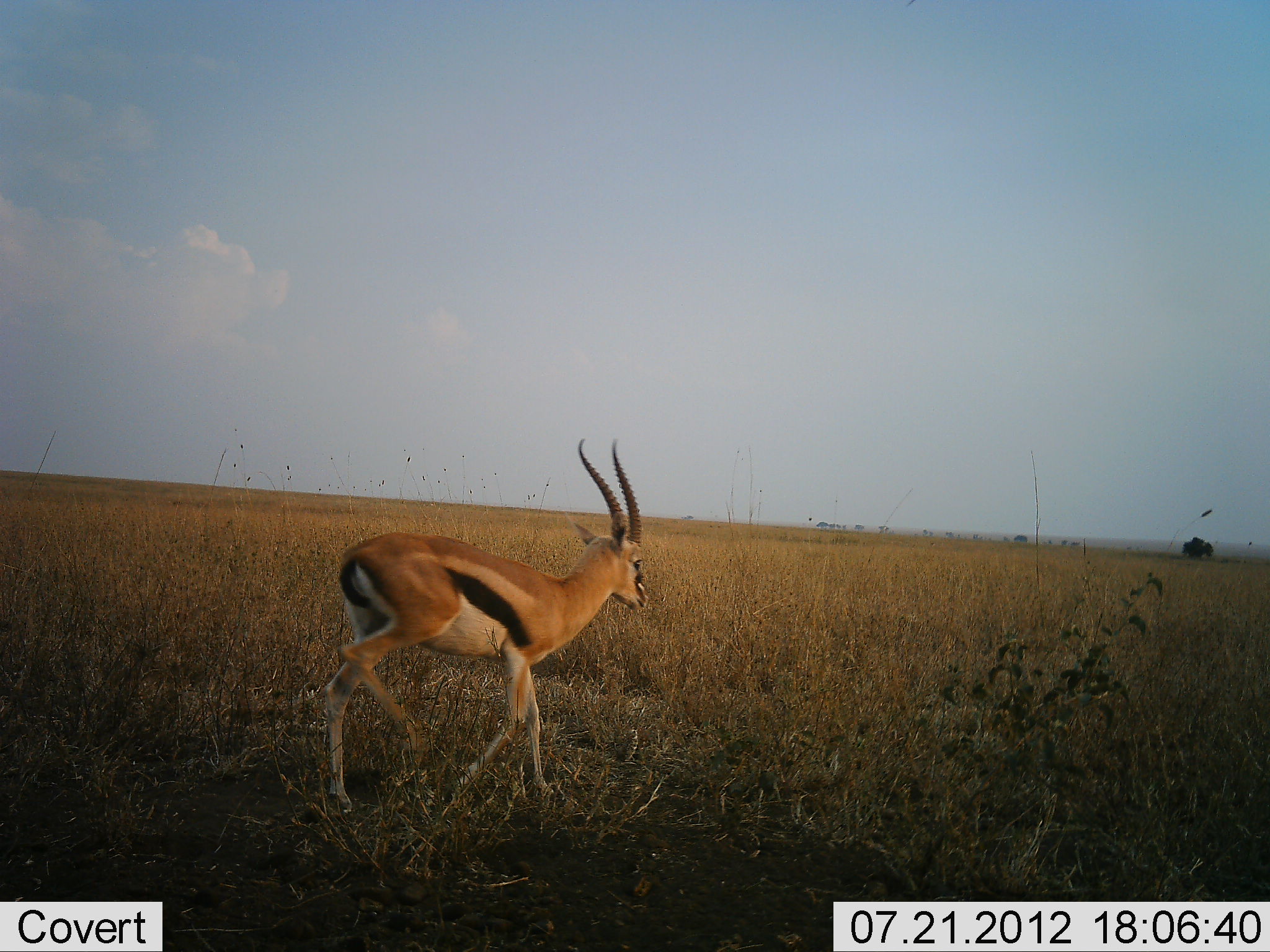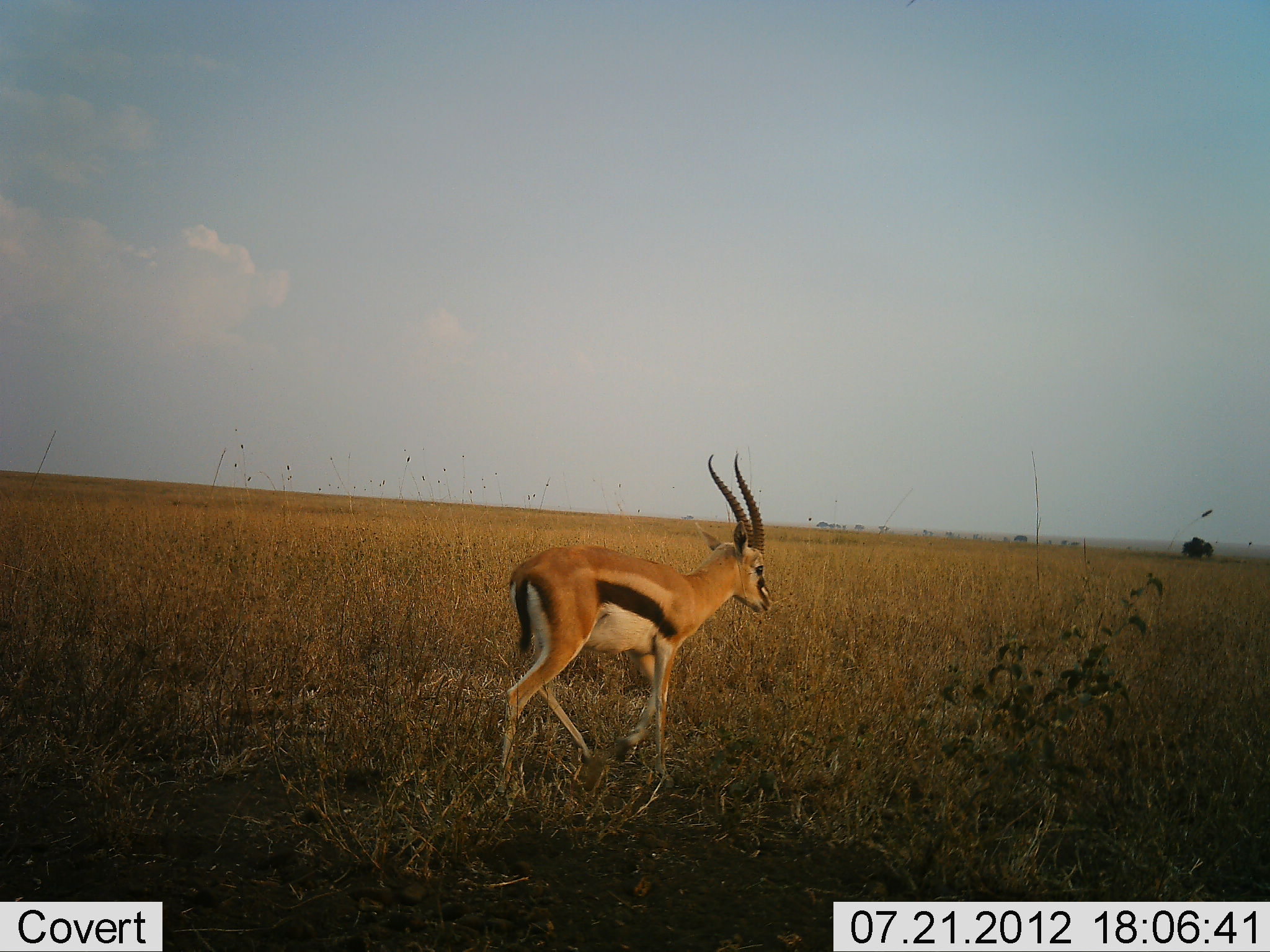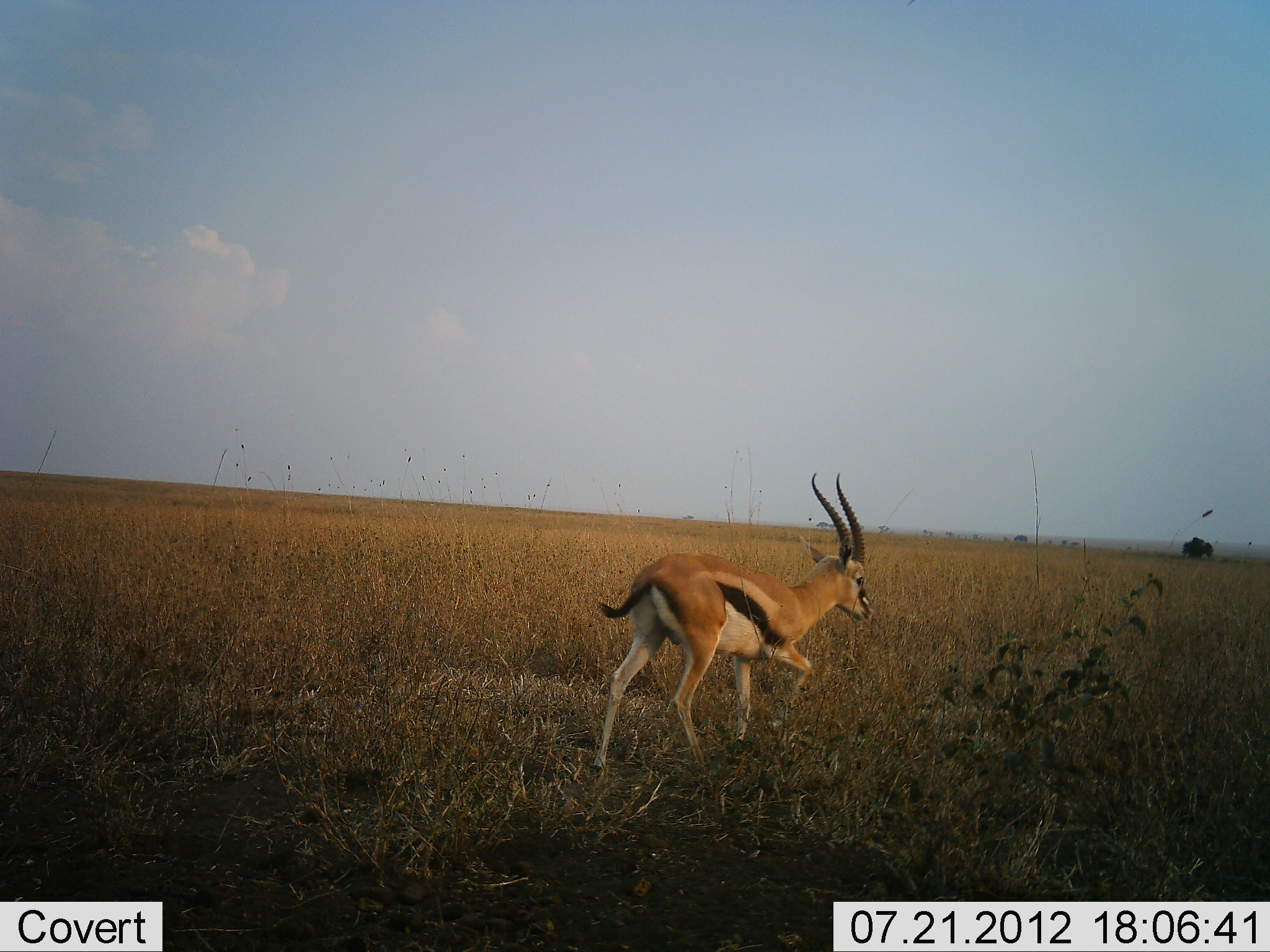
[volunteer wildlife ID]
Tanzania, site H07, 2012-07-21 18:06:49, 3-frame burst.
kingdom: Animalia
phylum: Chordata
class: Mammalia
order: Artiodactyla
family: Bovidae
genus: Eudorcas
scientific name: Eudorcas thomsonii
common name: thomson's gazelle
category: gazellethomsons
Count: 1.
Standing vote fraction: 0%.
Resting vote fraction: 0%.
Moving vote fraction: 100%.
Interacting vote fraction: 0%.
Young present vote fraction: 0%.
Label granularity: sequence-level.